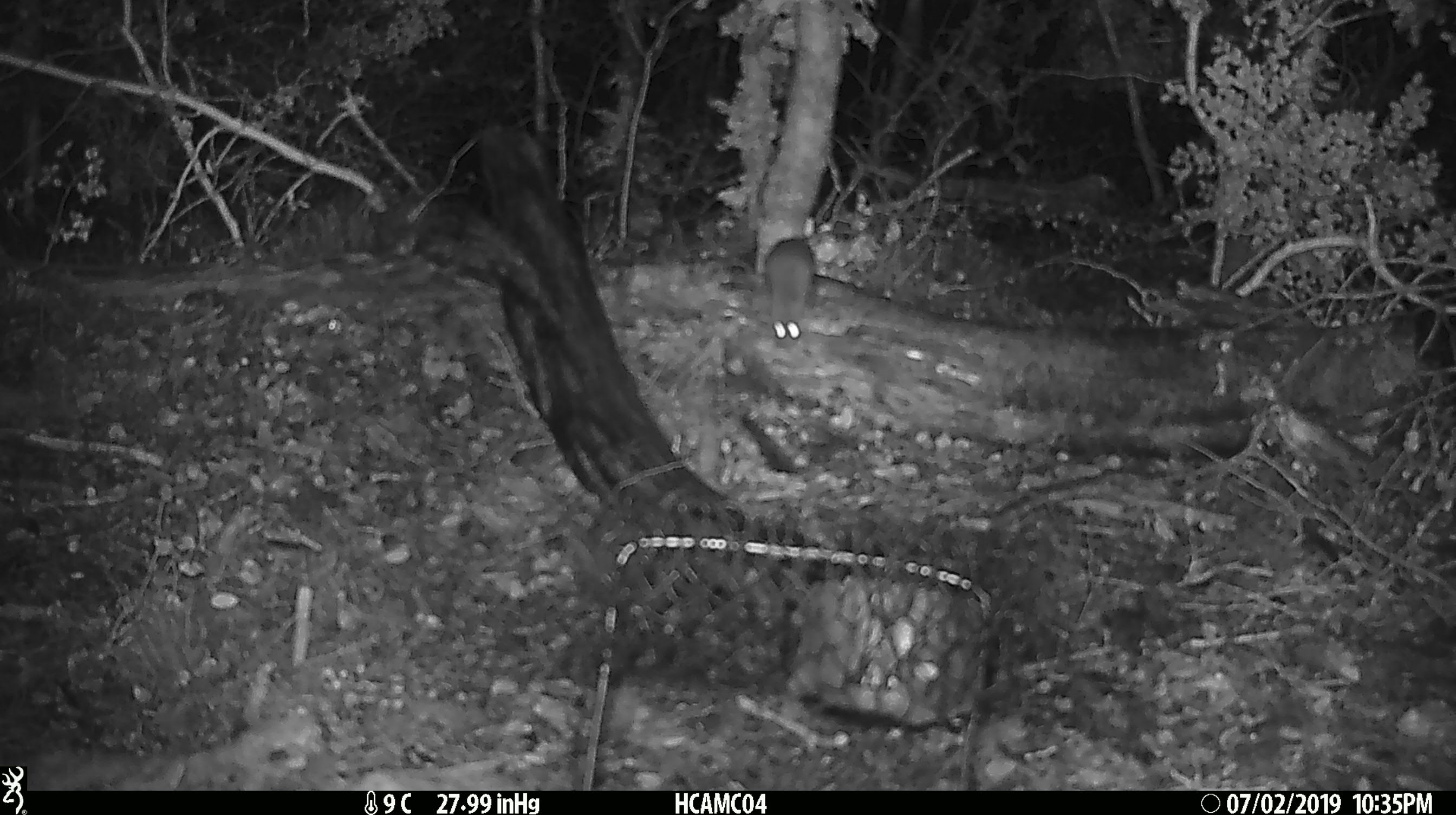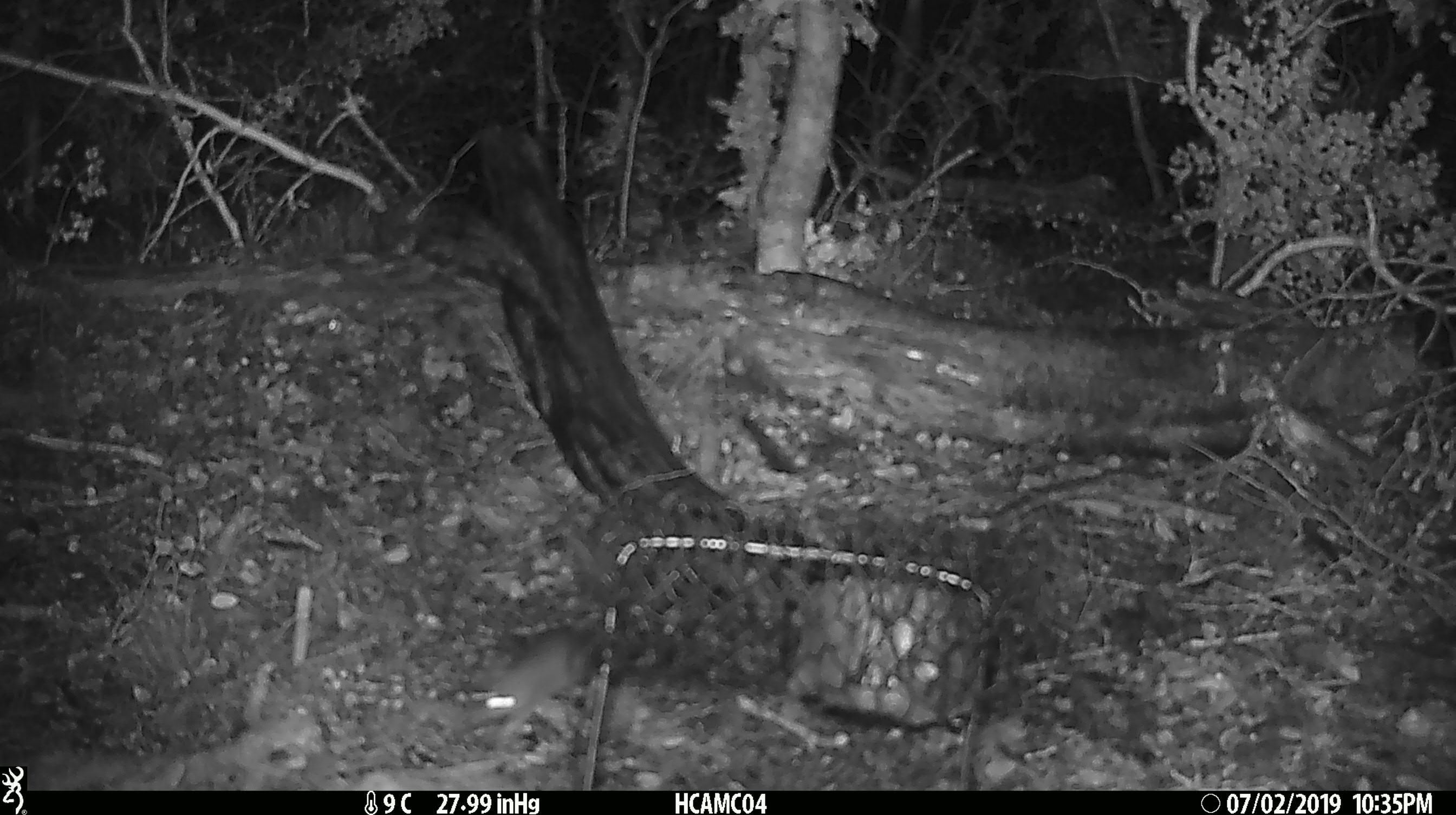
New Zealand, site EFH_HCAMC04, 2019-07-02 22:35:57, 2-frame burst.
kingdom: Animalia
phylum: Chordata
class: Mammalia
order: Rodentia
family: Muridae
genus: Mus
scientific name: Mus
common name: mouse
Mouse (Mus).